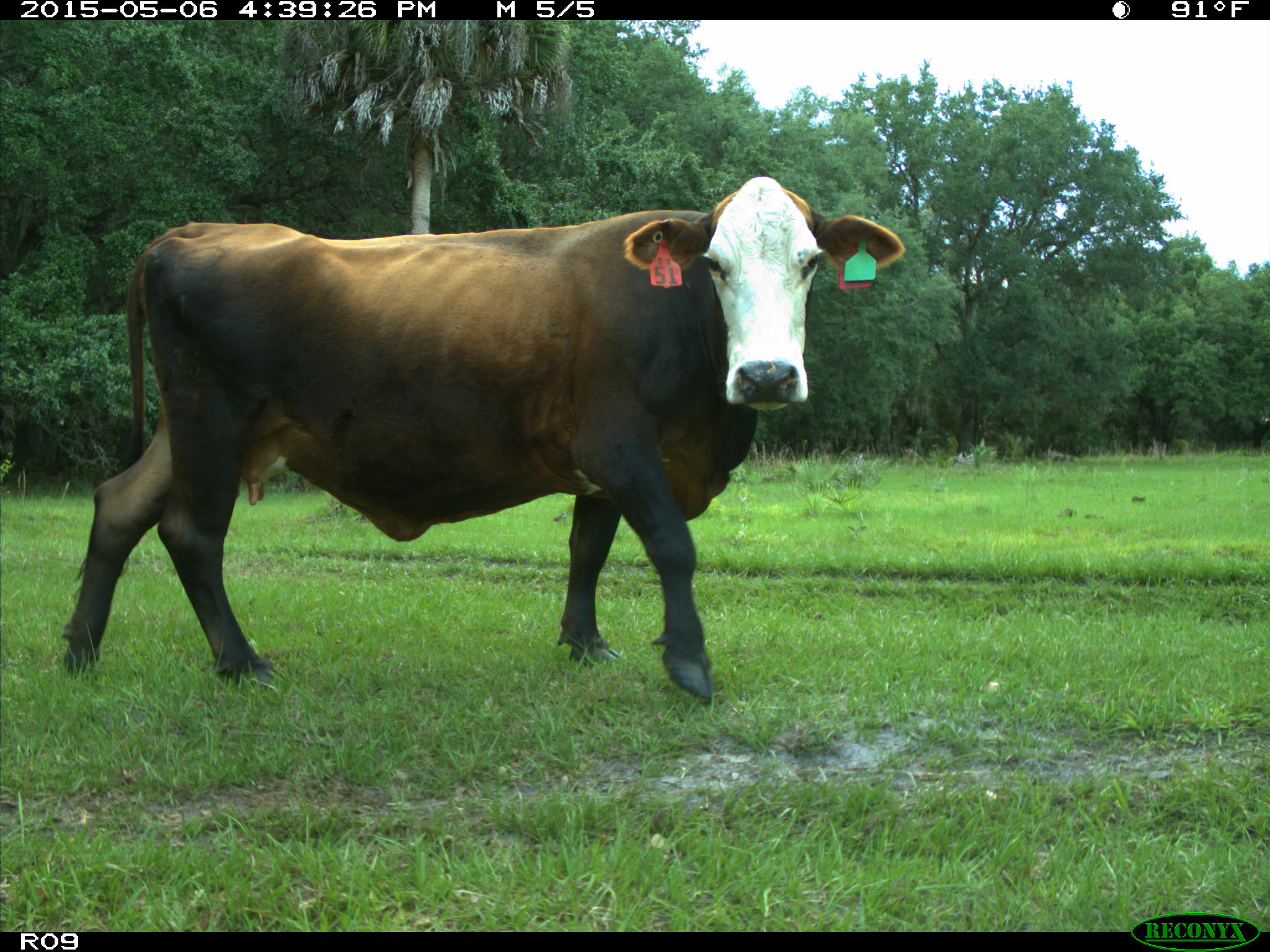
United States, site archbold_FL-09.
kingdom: Animalia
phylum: Chordata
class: Mammalia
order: Artiodactyla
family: Bovidae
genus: Bos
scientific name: Bos taurus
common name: domestic cow